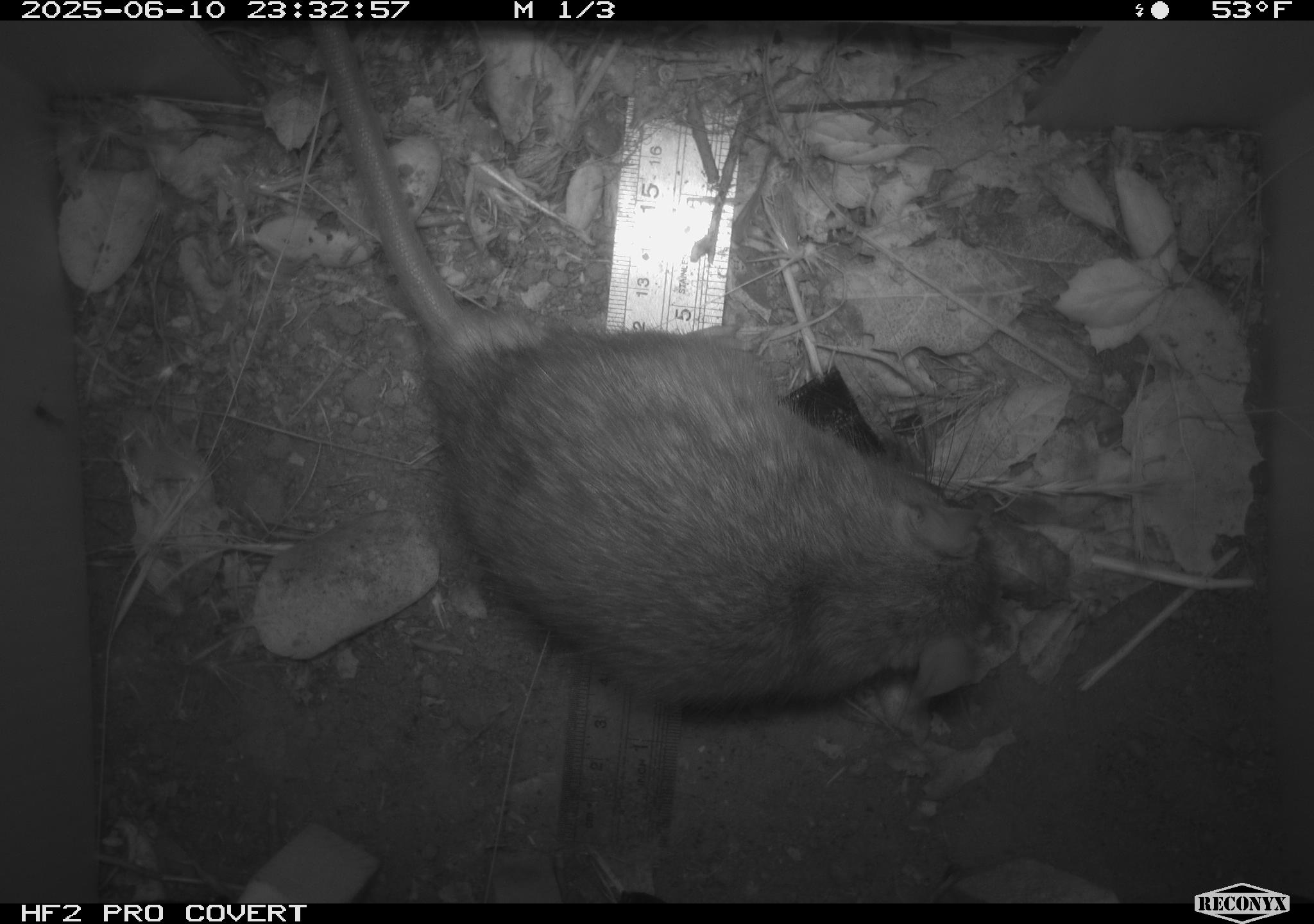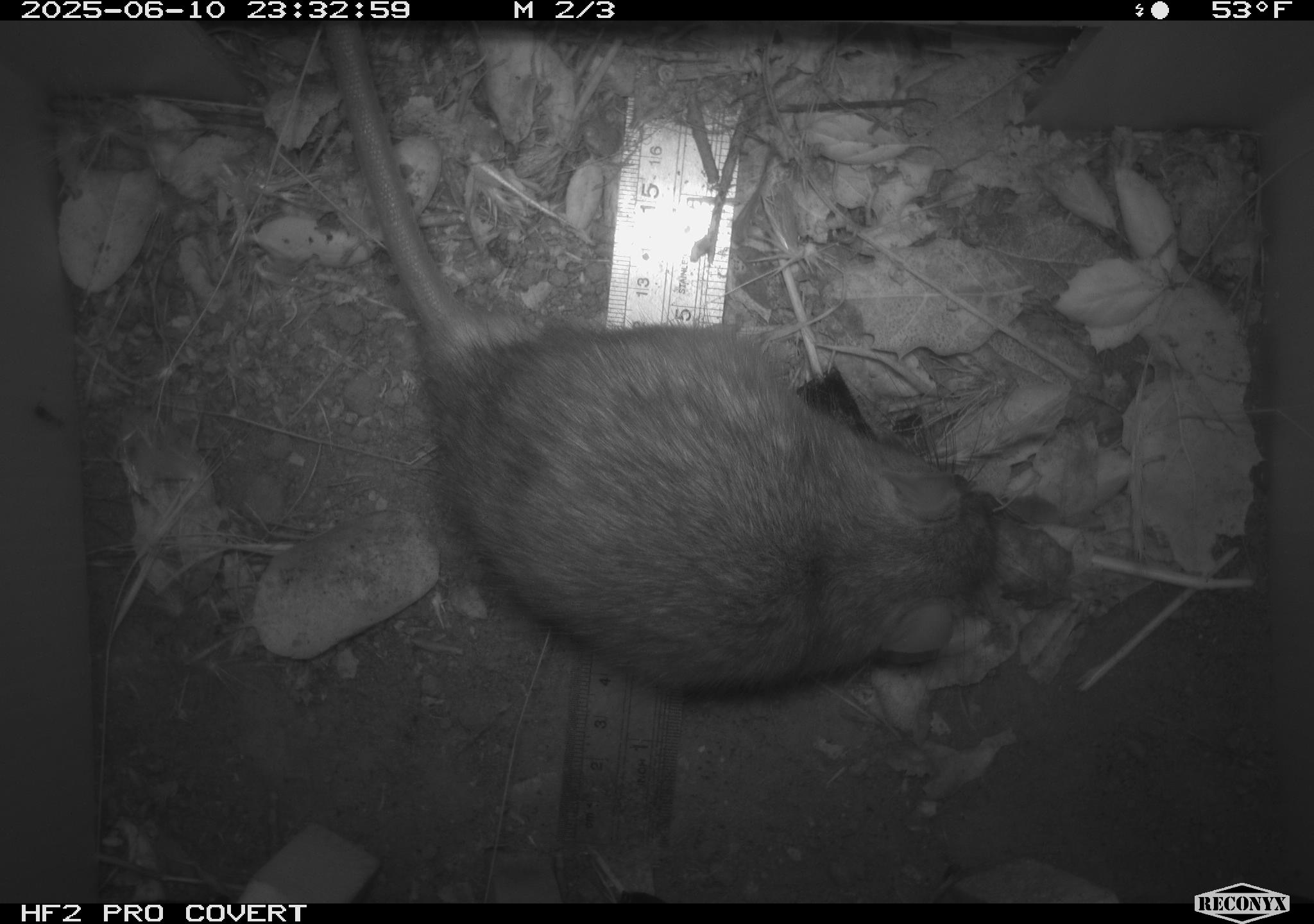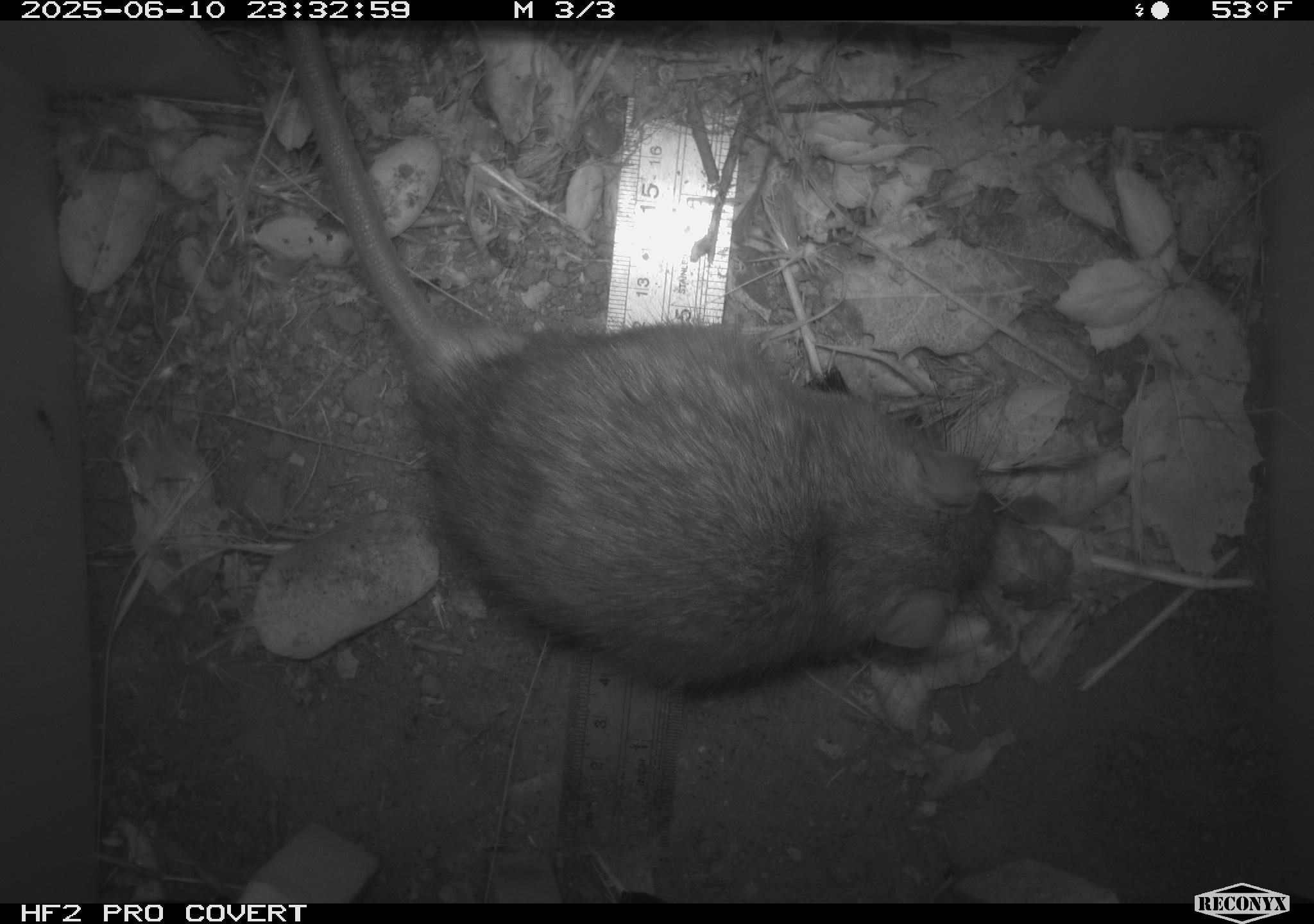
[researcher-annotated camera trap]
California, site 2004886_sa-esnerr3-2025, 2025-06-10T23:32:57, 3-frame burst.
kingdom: Animalia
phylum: Chordata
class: Mammalia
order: Rodentia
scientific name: Rodentia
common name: rodent